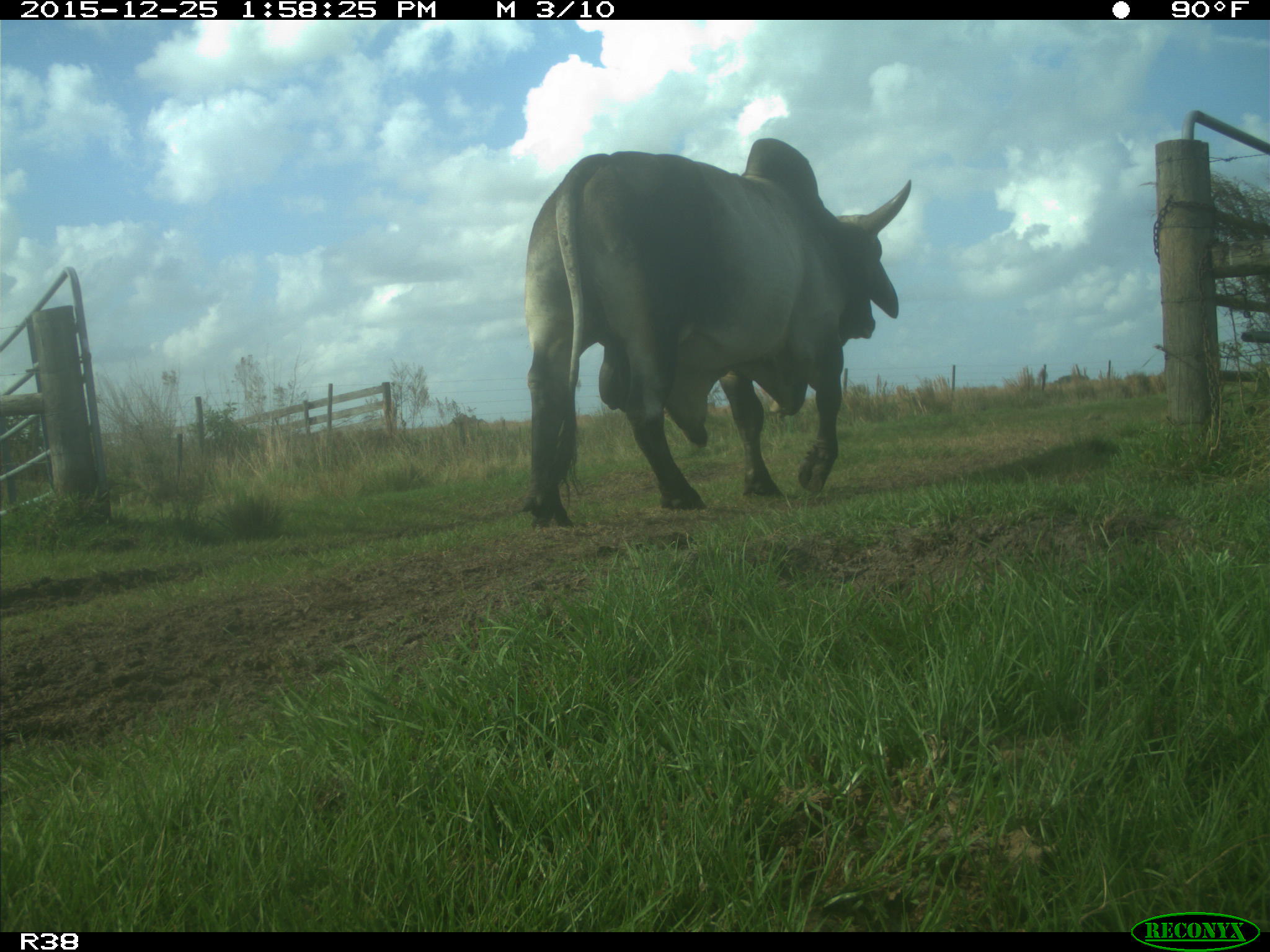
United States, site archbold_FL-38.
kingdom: Animalia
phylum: Chordata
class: Mammalia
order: Artiodactyla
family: Bovidae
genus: Bos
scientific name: Bos taurus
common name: domestic cow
Bos taurus (domestic cow).